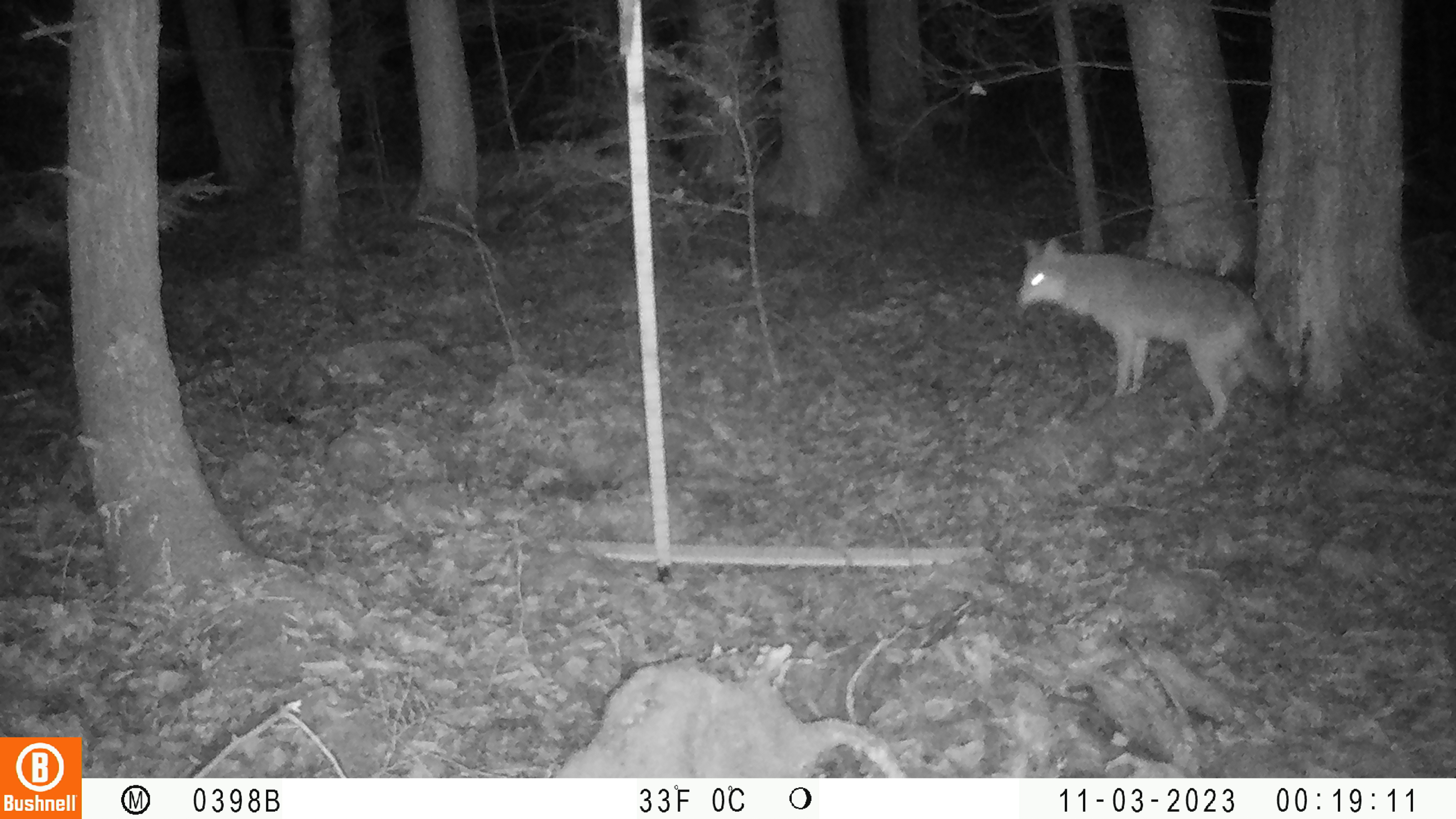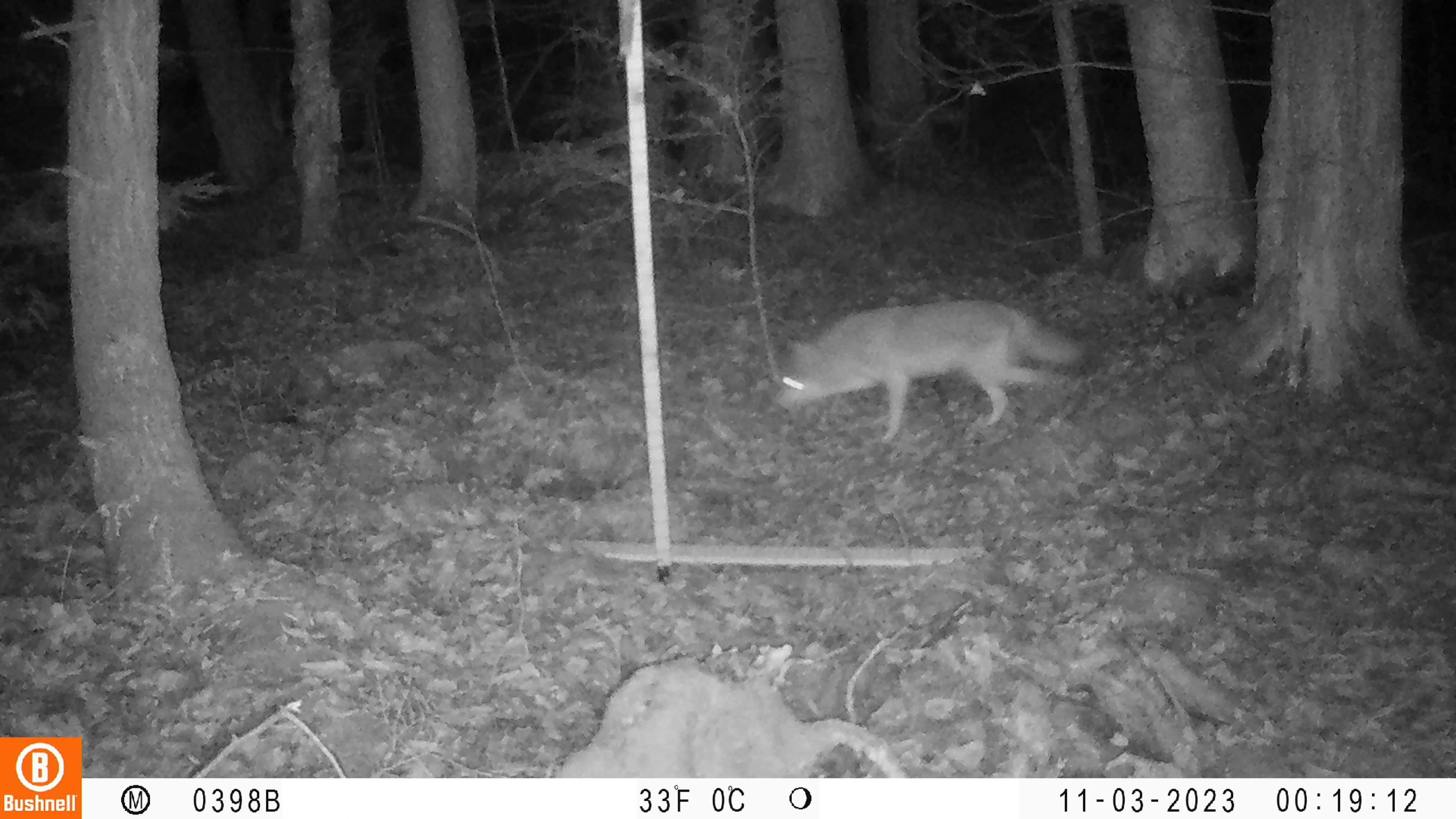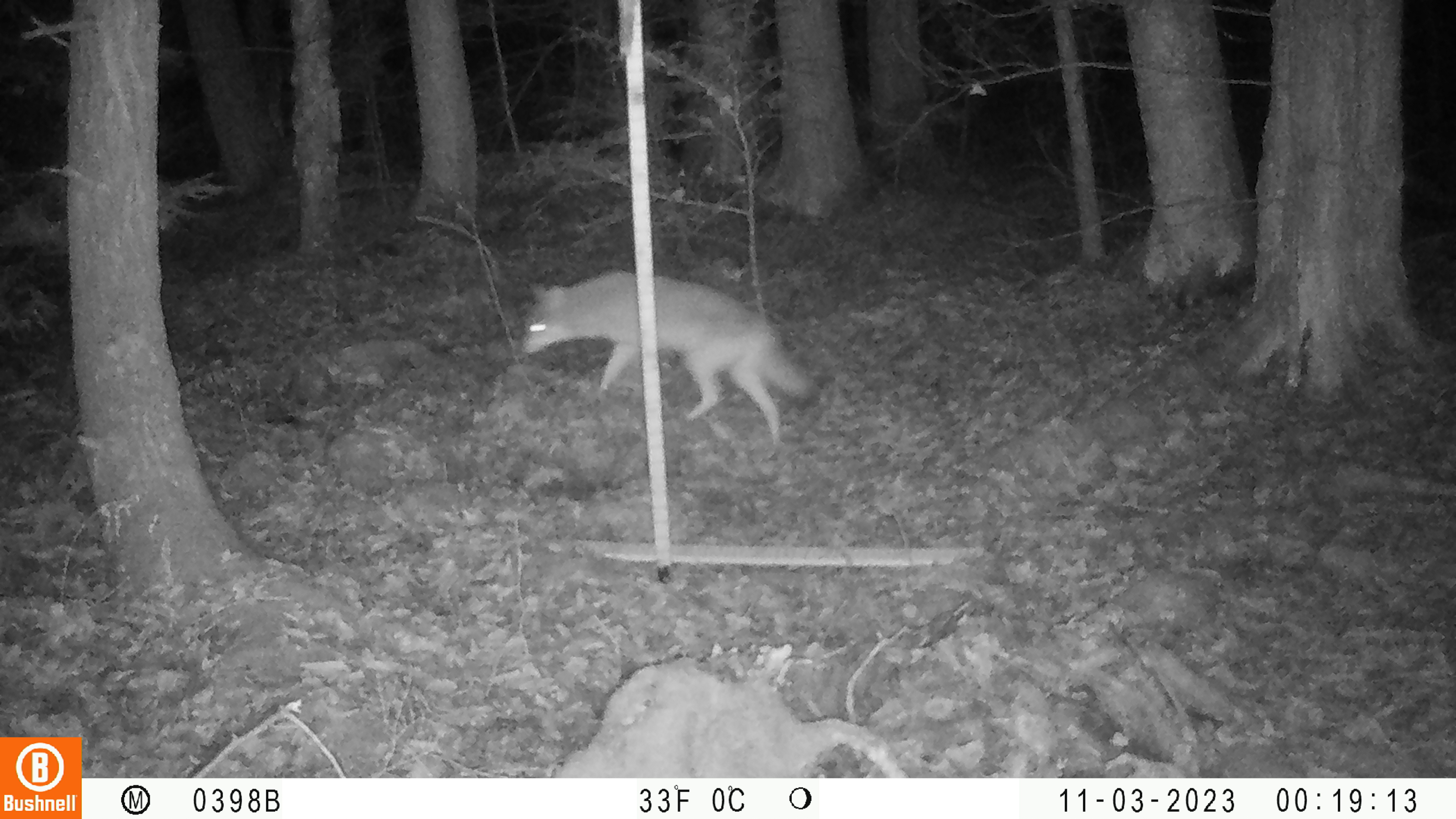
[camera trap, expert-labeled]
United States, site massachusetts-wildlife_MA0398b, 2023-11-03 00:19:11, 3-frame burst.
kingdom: Animalia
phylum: Chordata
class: Mammalia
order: Carnivora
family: Canidae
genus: Canis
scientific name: Canis latrans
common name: coyote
Coyote (Canis latrans).